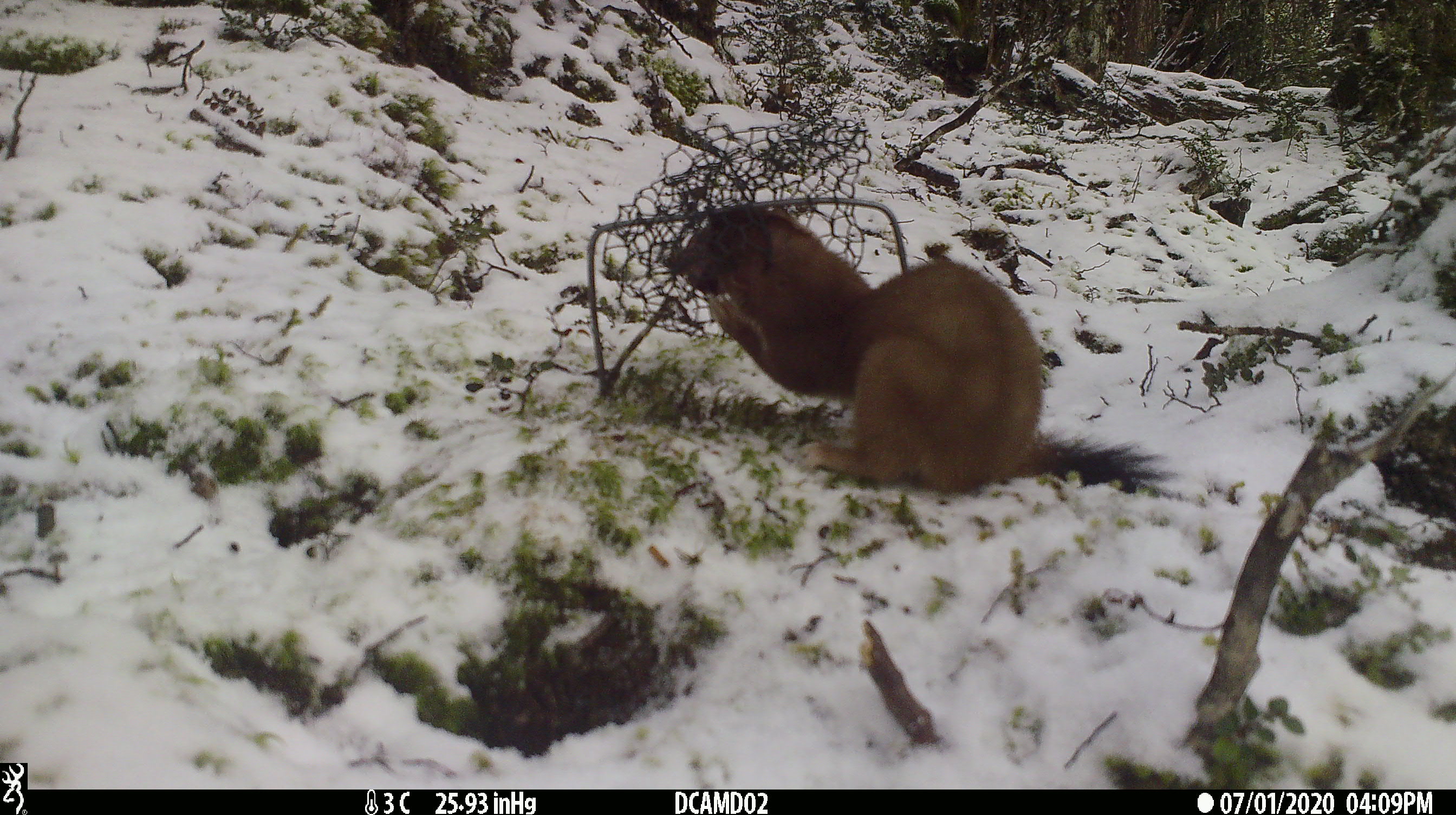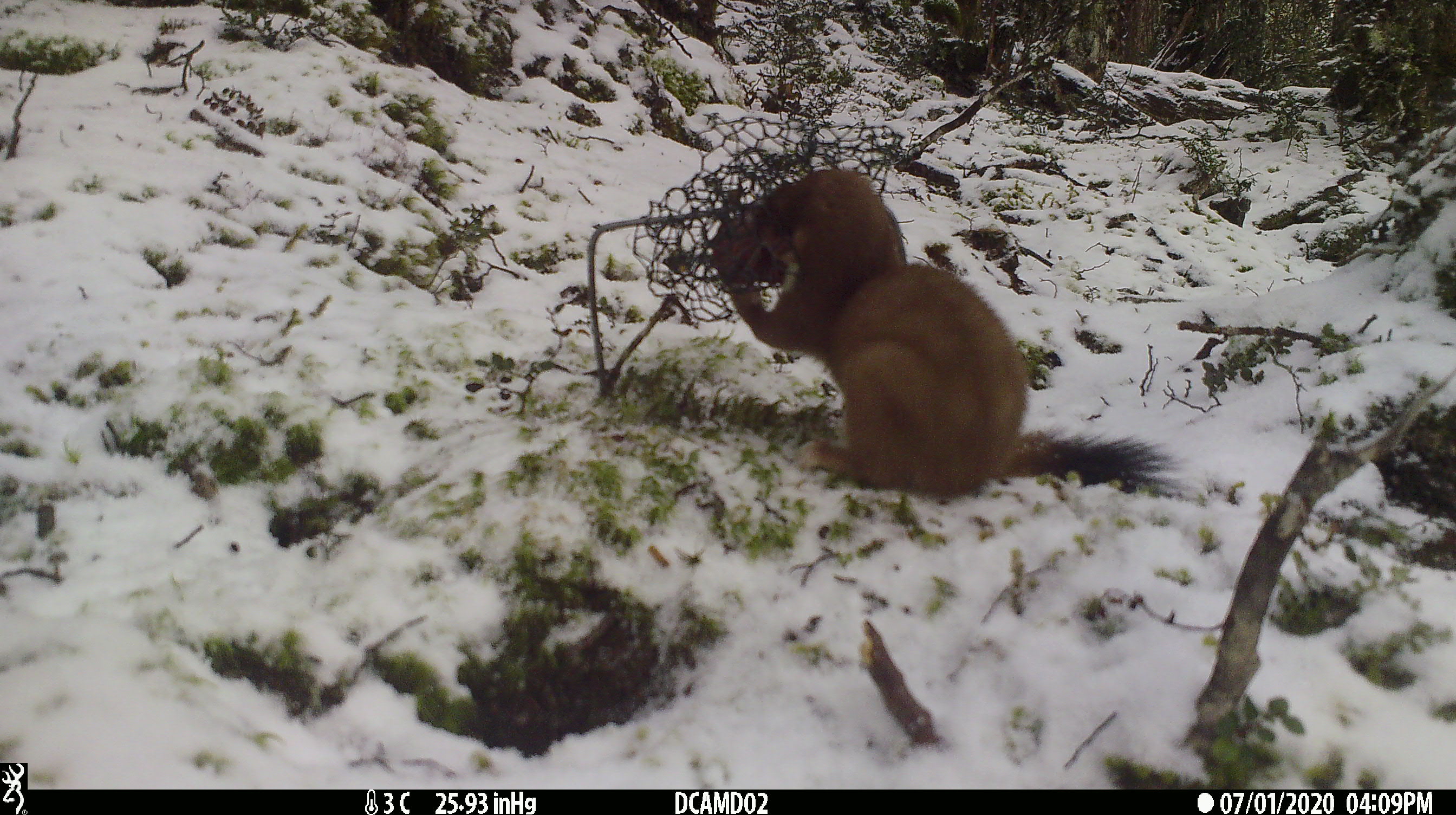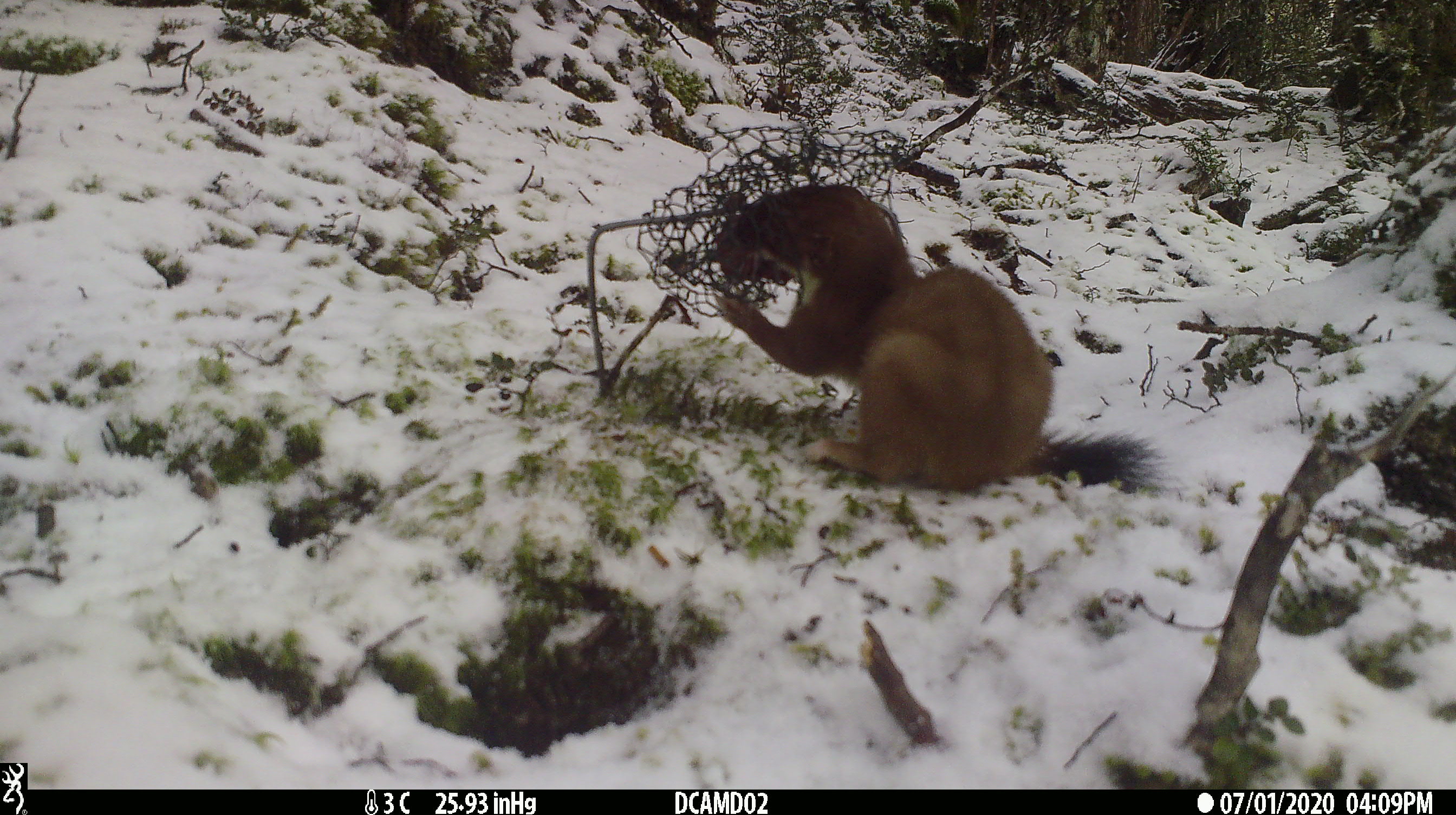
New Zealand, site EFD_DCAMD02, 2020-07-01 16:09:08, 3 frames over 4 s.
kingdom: Animalia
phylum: Chordata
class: Mammalia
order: Carnivora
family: Mustelidae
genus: Mustela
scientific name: Mustela erminea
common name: stoat